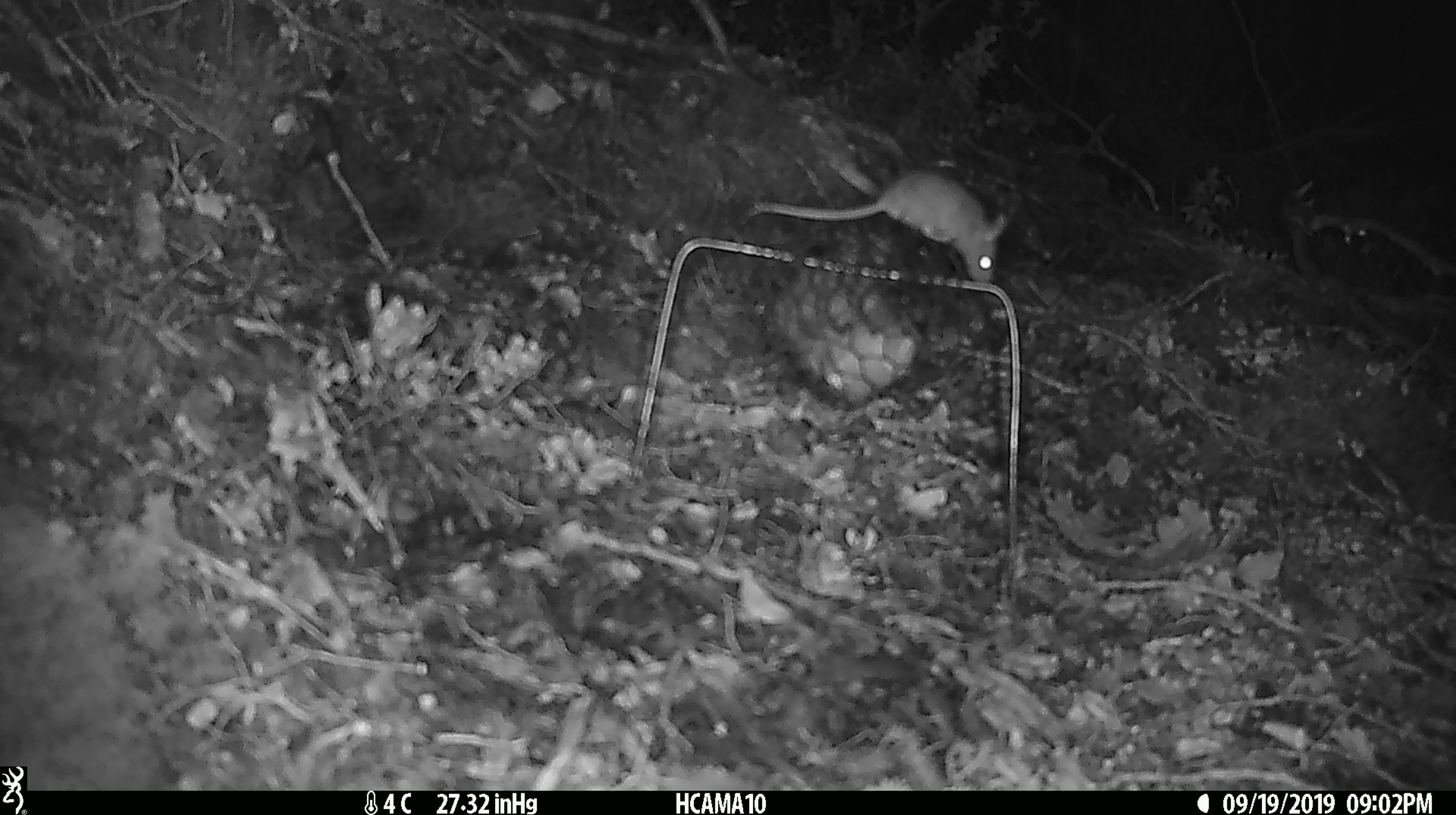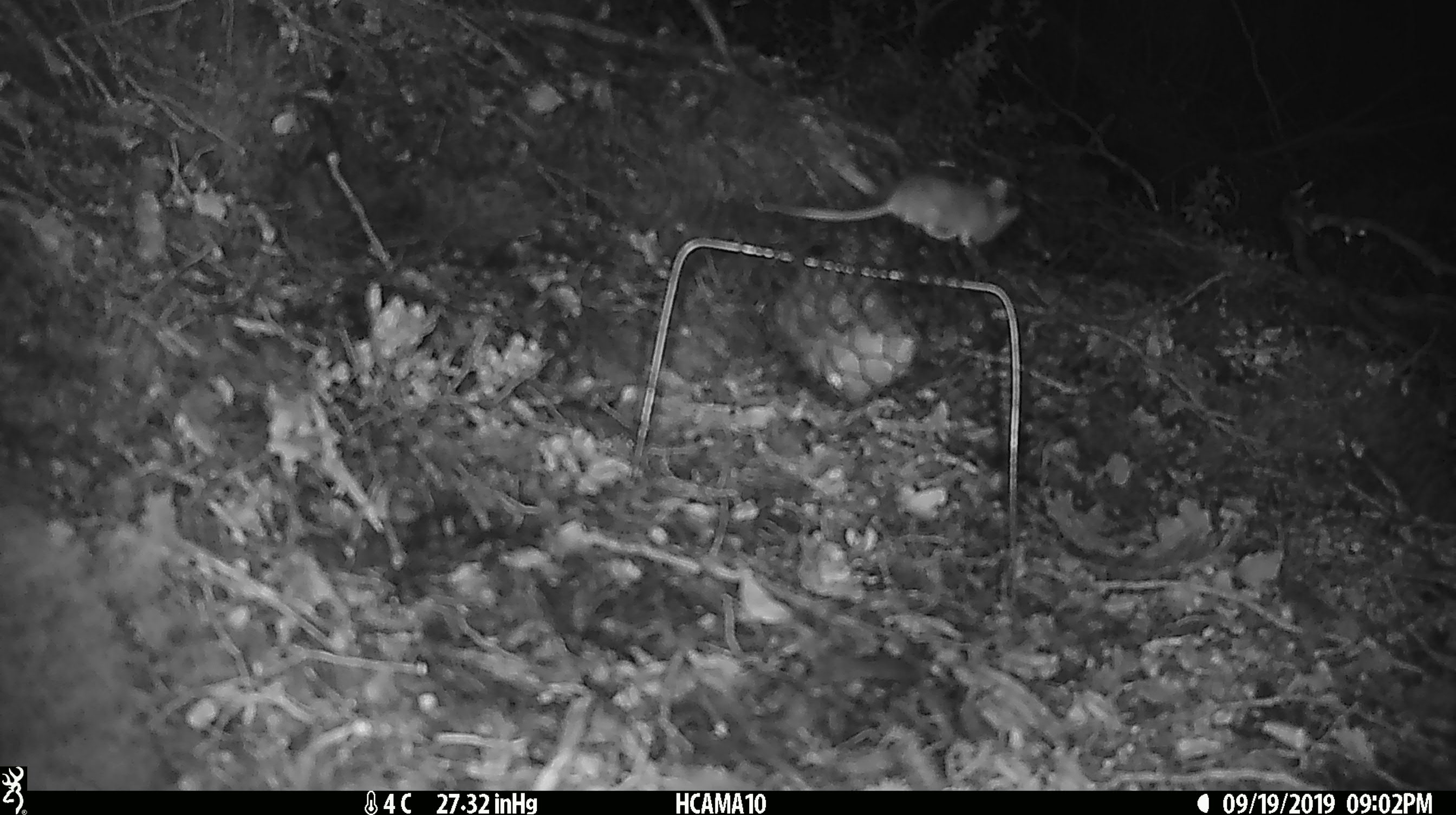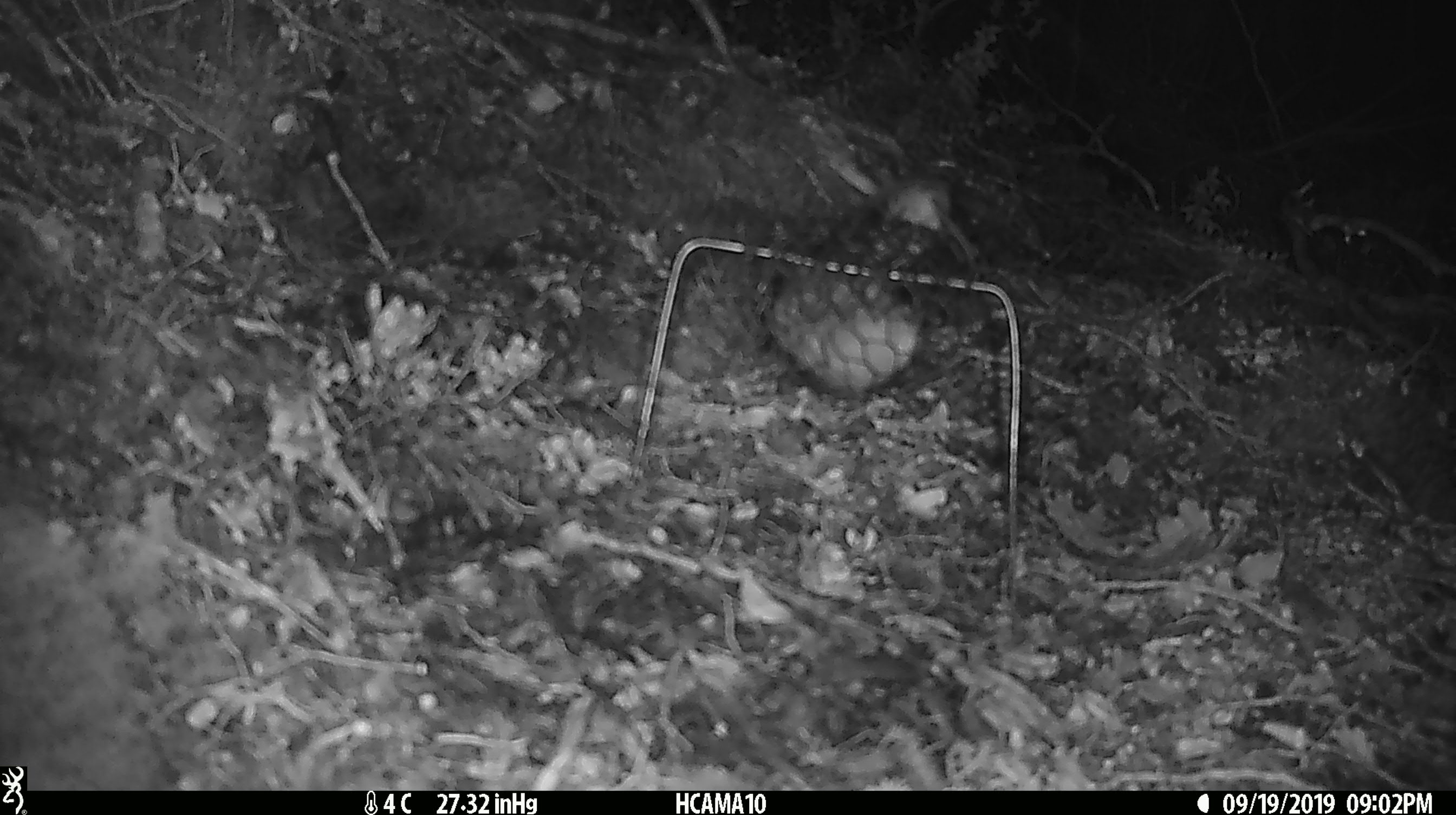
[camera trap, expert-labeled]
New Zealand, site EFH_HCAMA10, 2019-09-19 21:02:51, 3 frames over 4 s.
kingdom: Animalia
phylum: Chordata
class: Mammalia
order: Rodentia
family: Muridae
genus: Mus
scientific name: Mus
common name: mouse